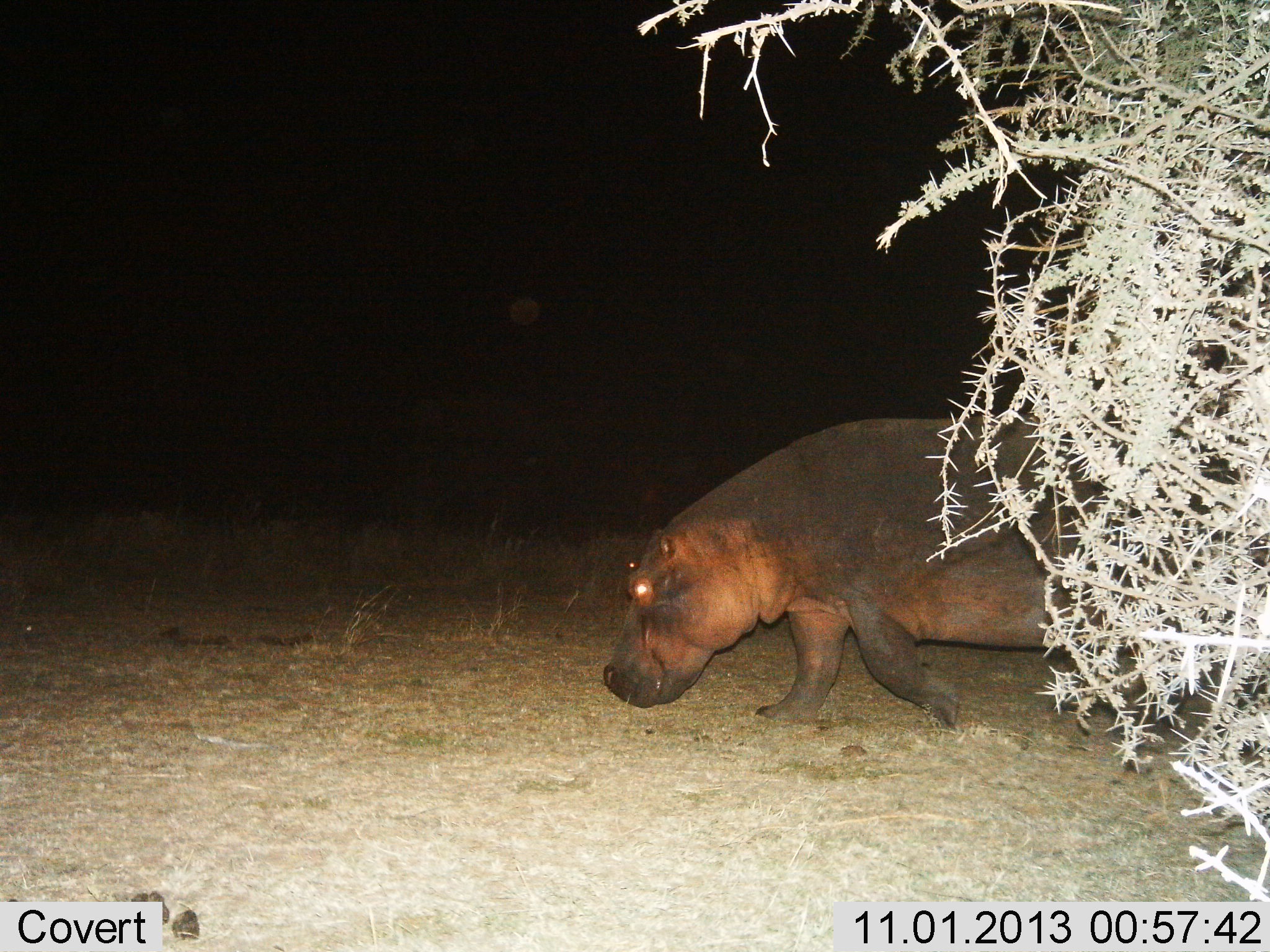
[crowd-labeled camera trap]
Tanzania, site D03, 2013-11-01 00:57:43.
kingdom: Animalia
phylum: Chordata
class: Mammalia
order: Artiodactyla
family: Hippopotamidae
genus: Hippopotamus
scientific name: Hippopotamus amphibius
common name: hippopotamus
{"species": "hippopotamus (Hippopotamus amphibius)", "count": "1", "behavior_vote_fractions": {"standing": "0%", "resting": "0%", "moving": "100%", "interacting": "0%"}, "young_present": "0%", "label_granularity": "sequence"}